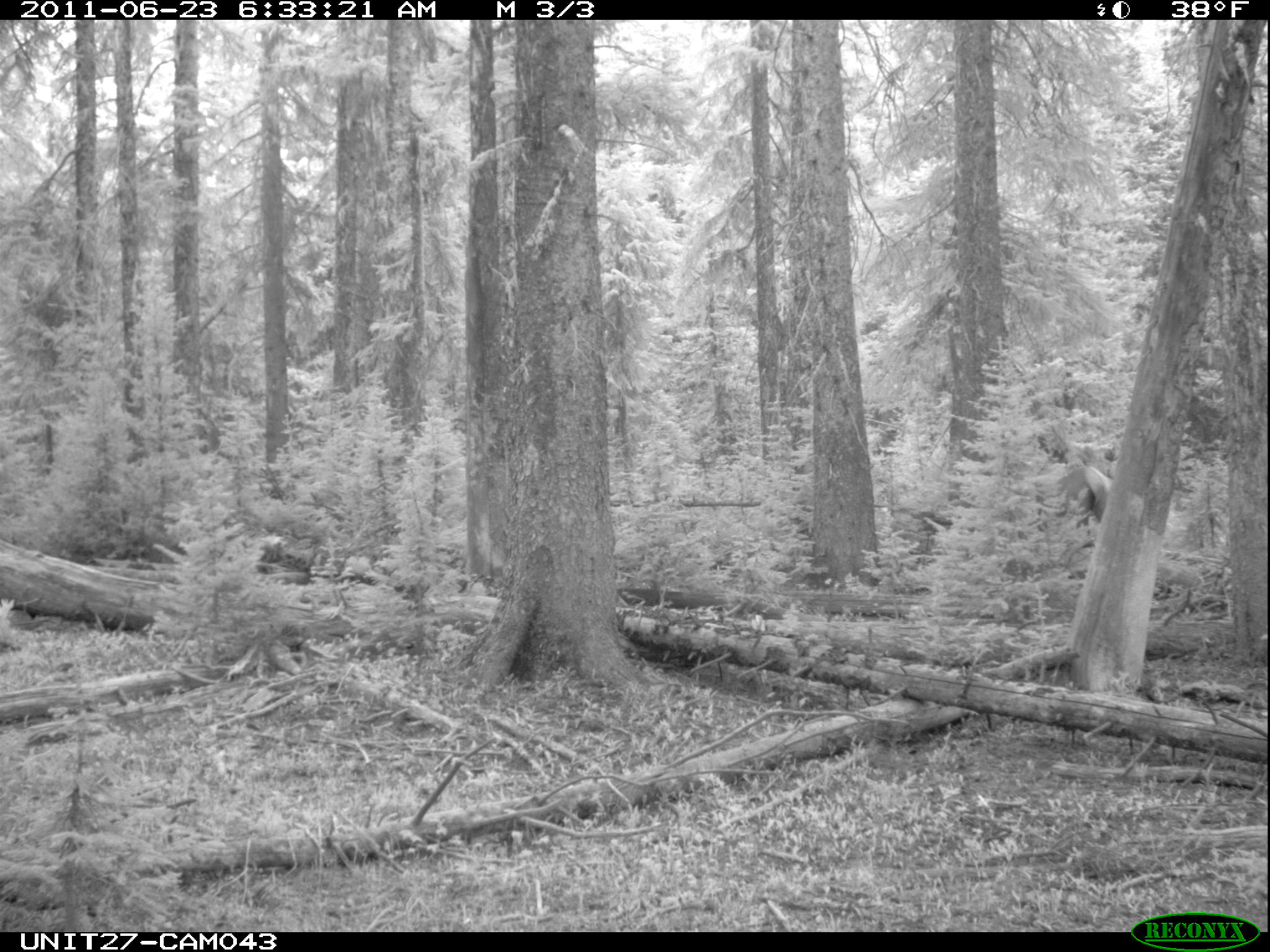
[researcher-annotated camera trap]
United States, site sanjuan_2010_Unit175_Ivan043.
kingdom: Animalia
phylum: Chordata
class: Mammalia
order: Artiodactyla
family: Cervidae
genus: Cervus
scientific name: Cervus elaphus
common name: red deer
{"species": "Cervus elaphus (red deer)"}